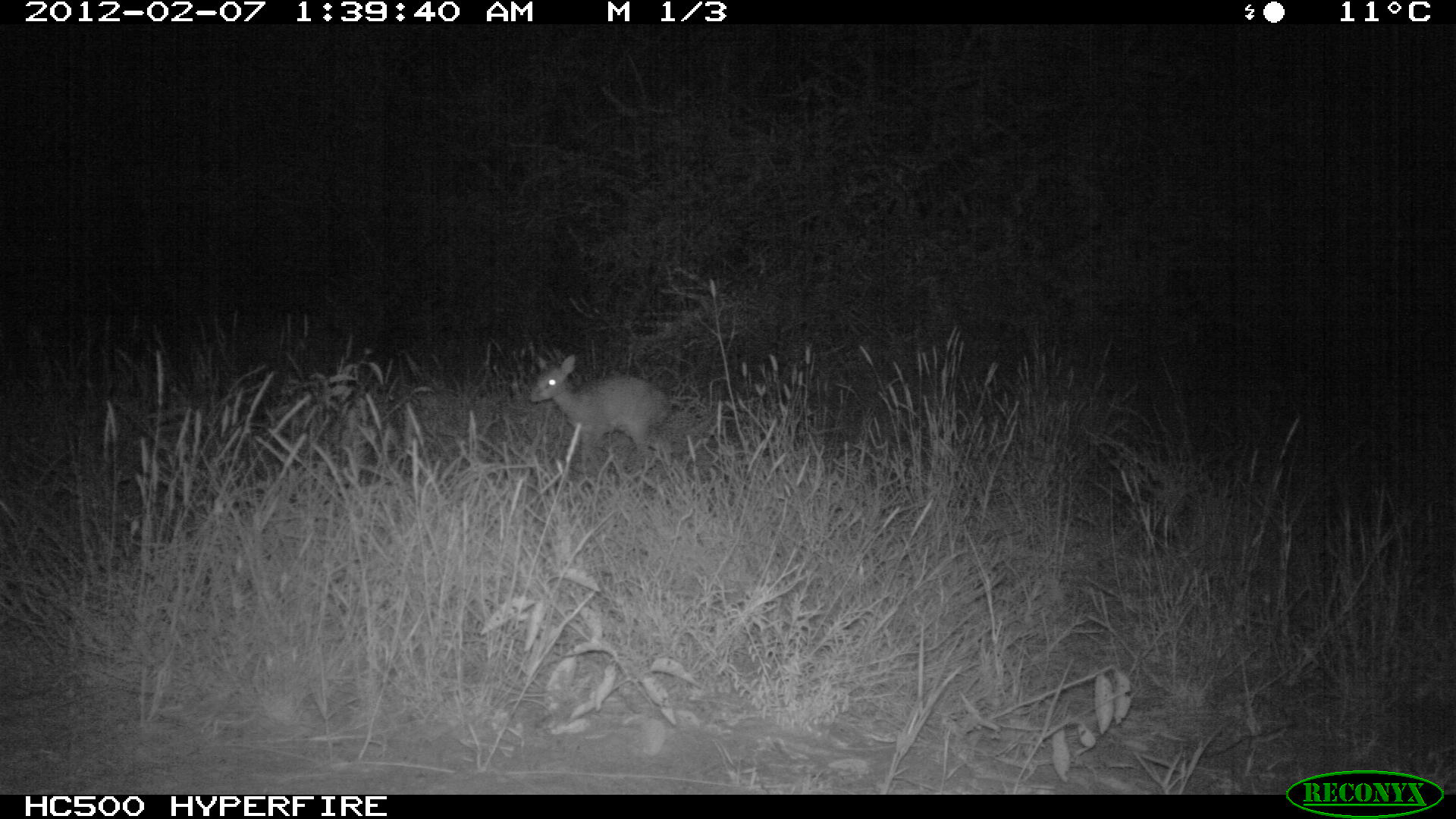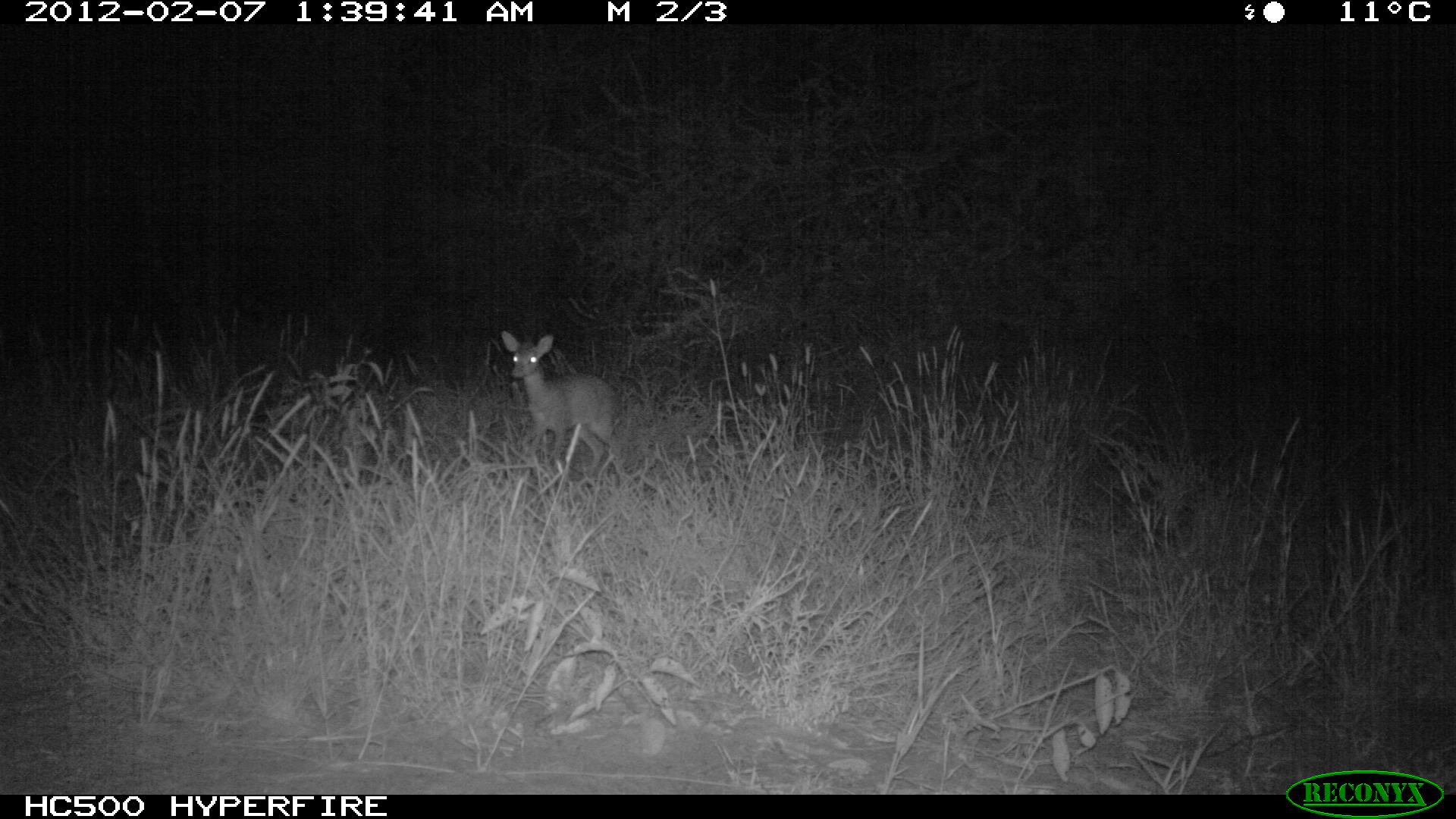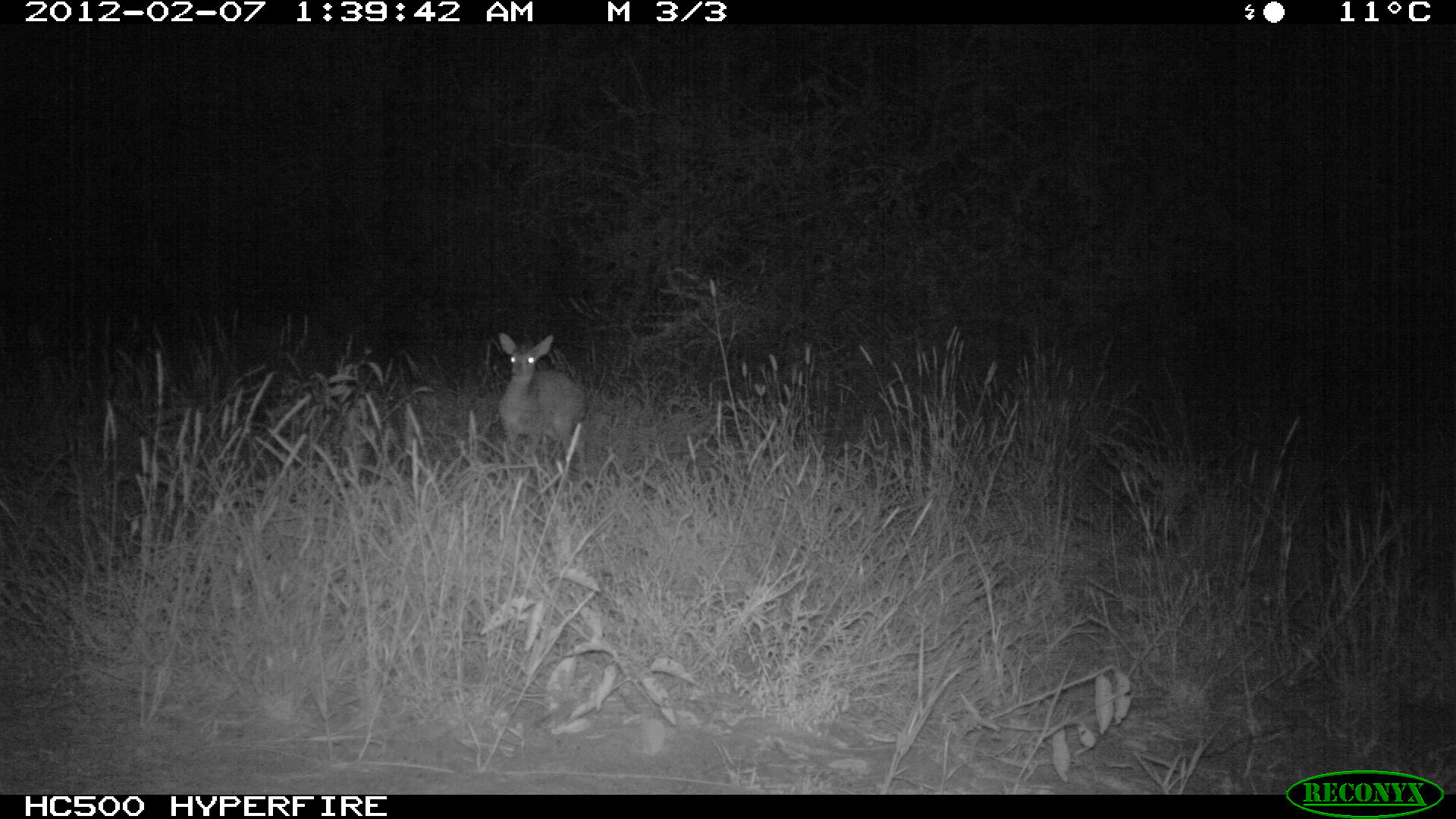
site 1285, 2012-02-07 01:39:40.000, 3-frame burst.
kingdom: Animalia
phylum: Chordata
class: Mammalia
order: Artiodactyla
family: Bovidae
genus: Madoqua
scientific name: Madoqua guentheri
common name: günther's dik-dik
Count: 1.